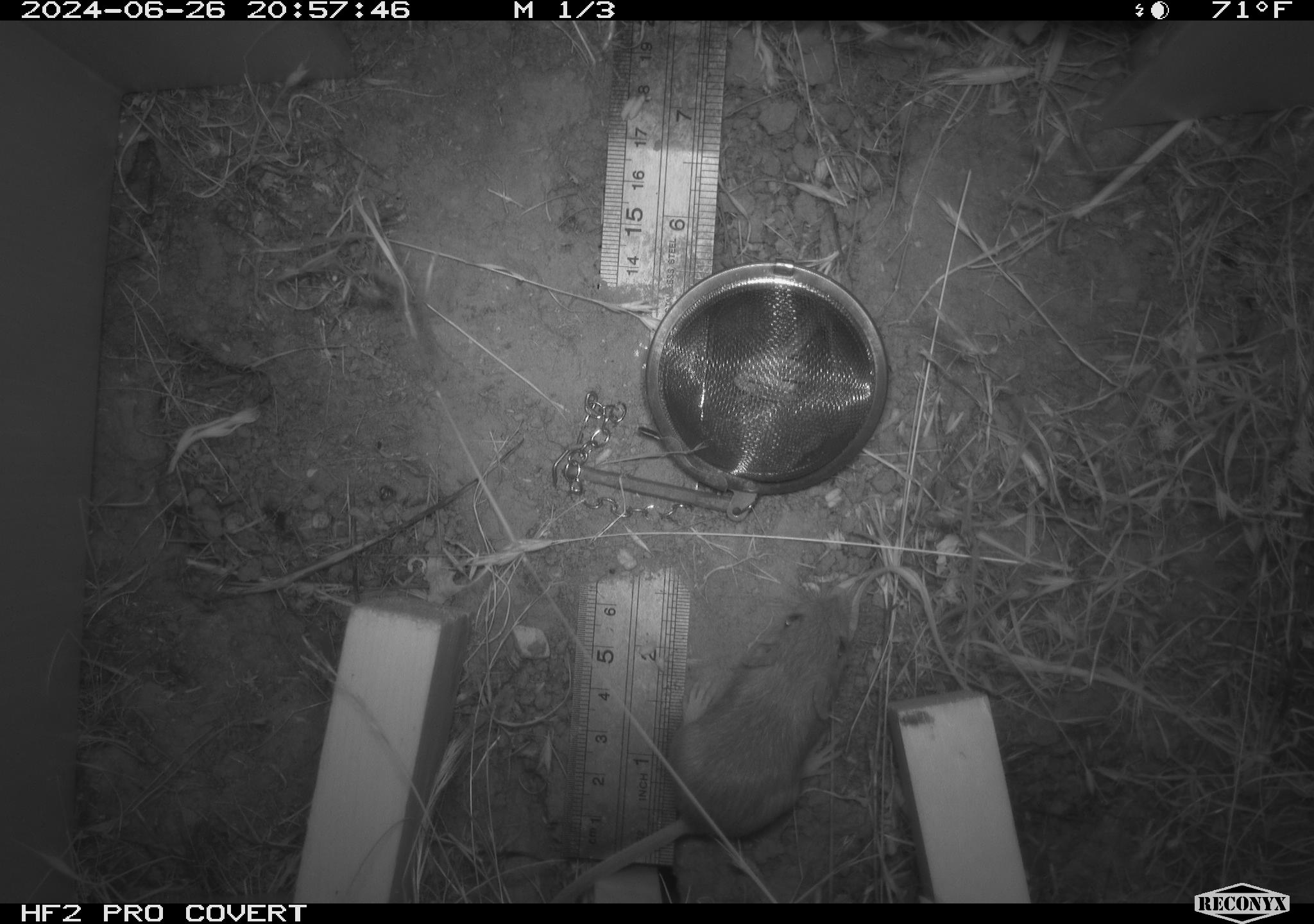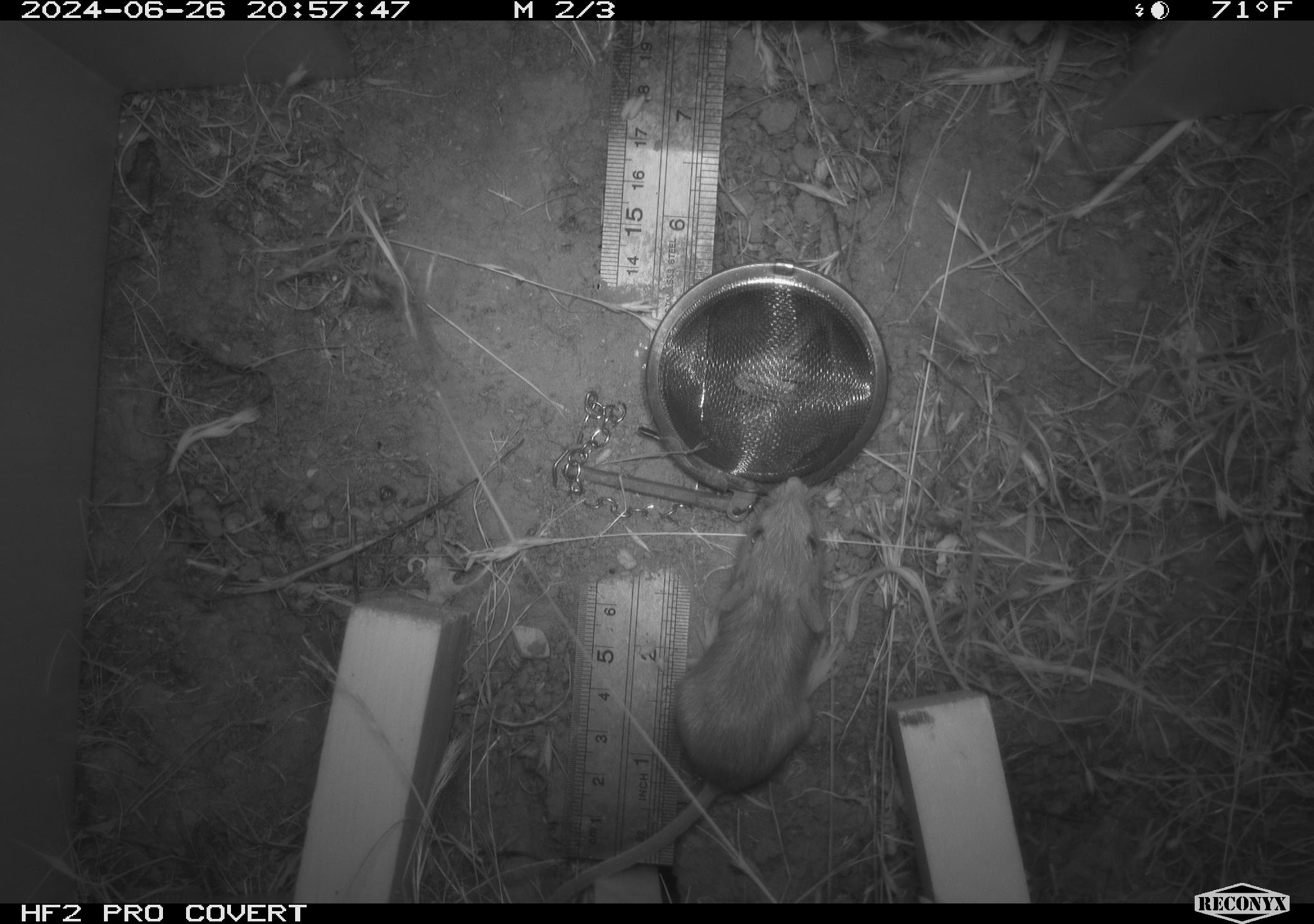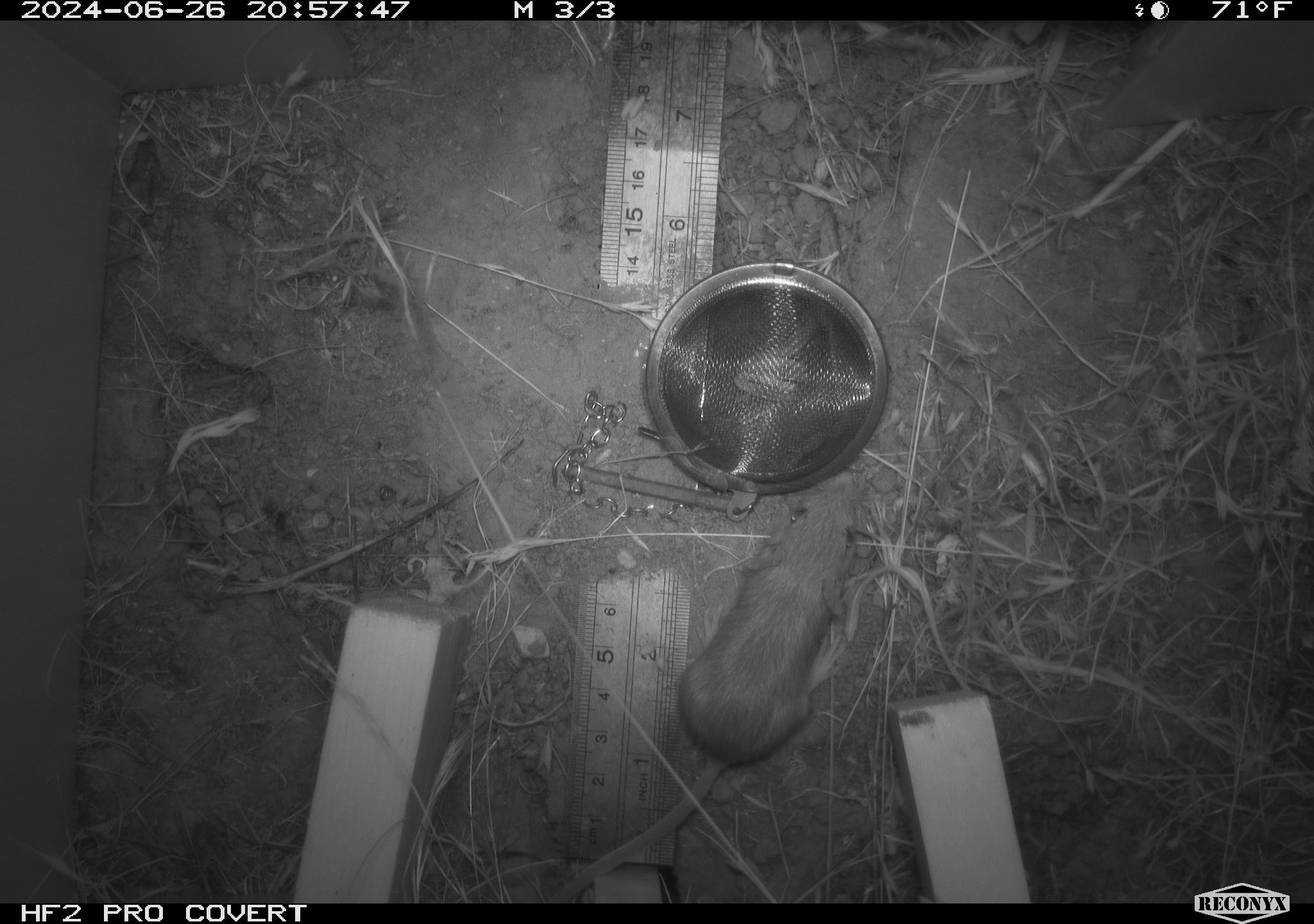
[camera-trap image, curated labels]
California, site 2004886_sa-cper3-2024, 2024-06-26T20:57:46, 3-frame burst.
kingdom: Animalia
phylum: Chordata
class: Mammalia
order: Rodentia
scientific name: Rodentia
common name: rodent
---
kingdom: Animalia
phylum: Chordata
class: Mammalia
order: Rodentia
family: Heteromyidae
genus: Dipodomys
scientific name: Dipodomys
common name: kangaroo rats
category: dipodomys species